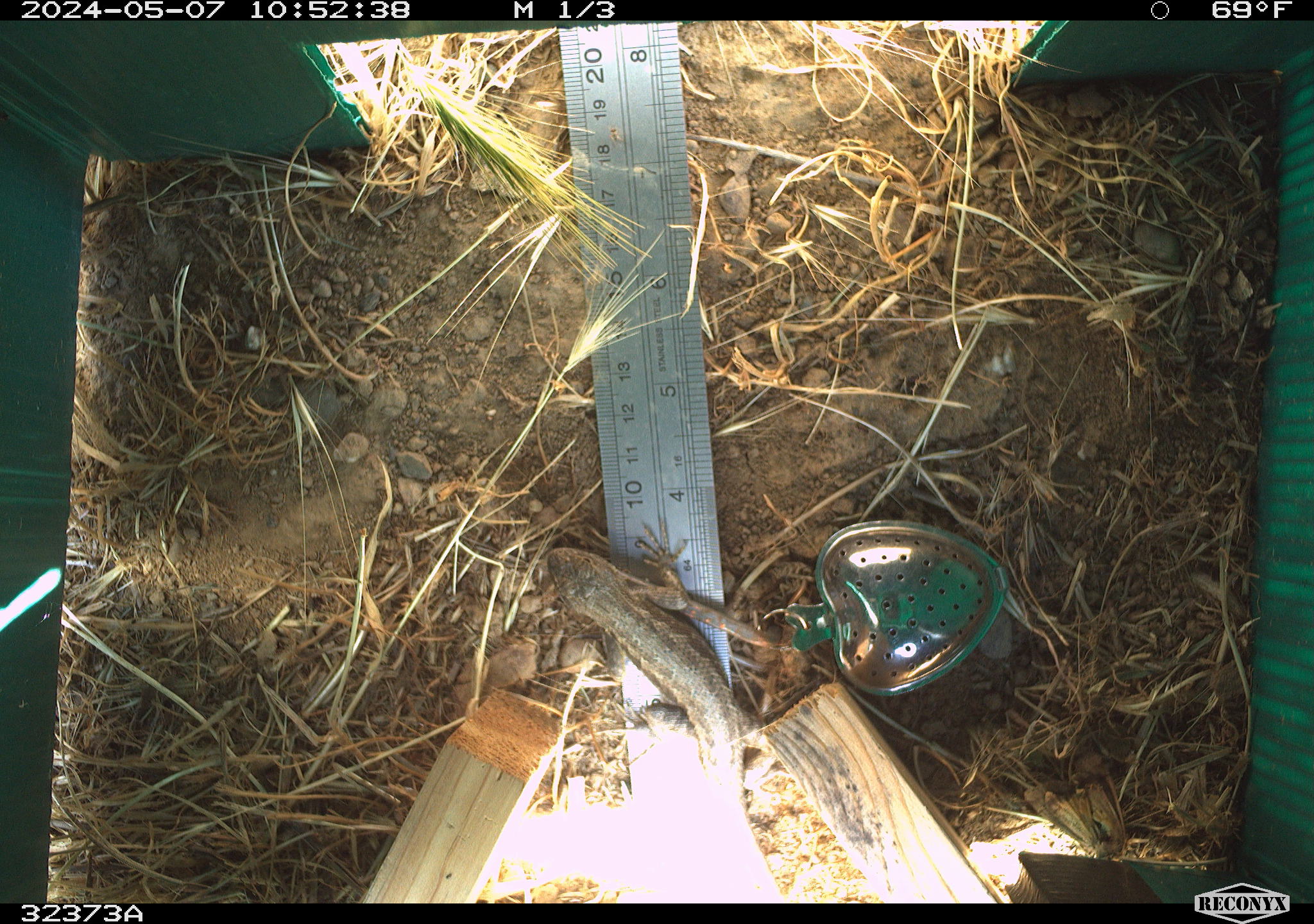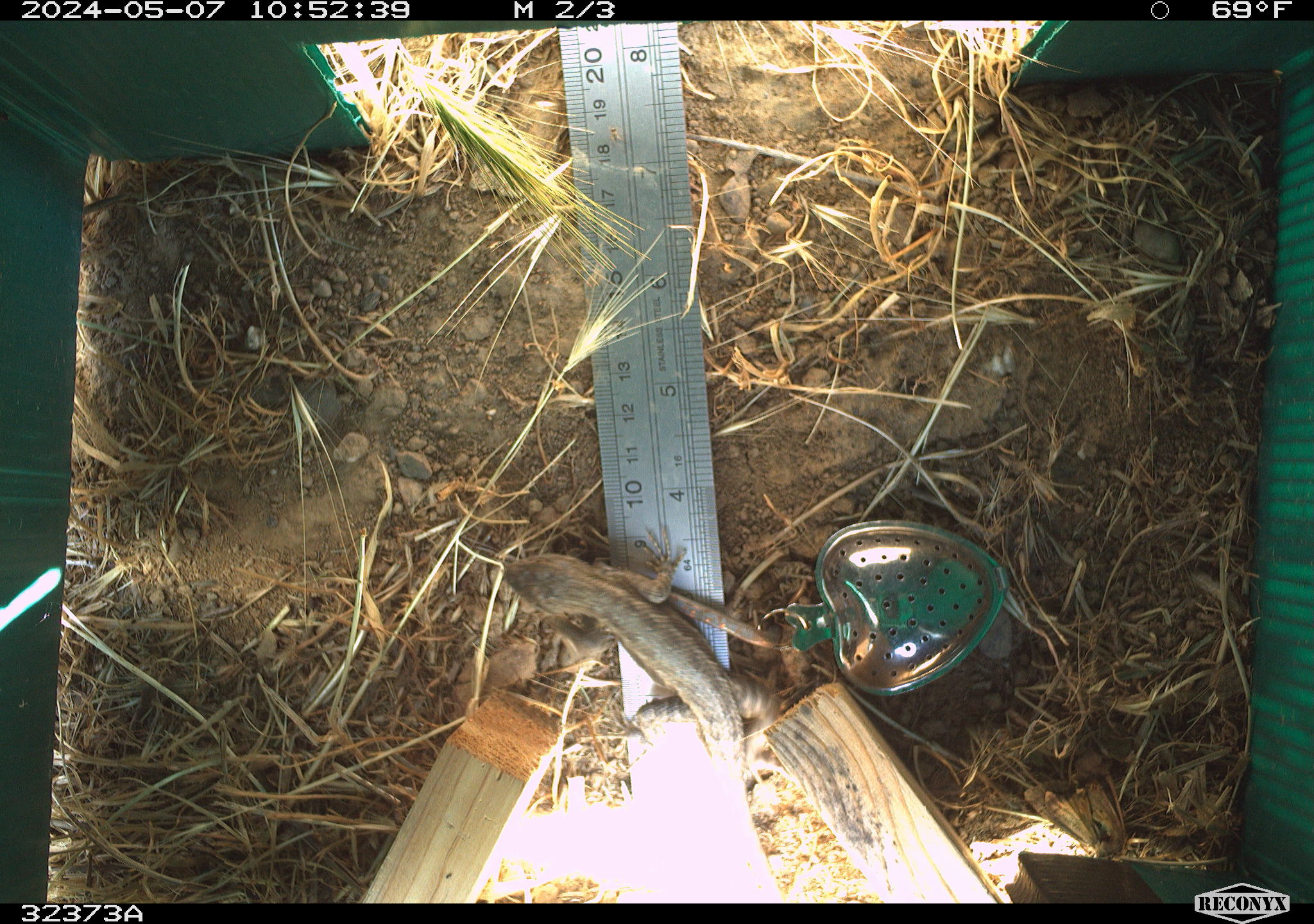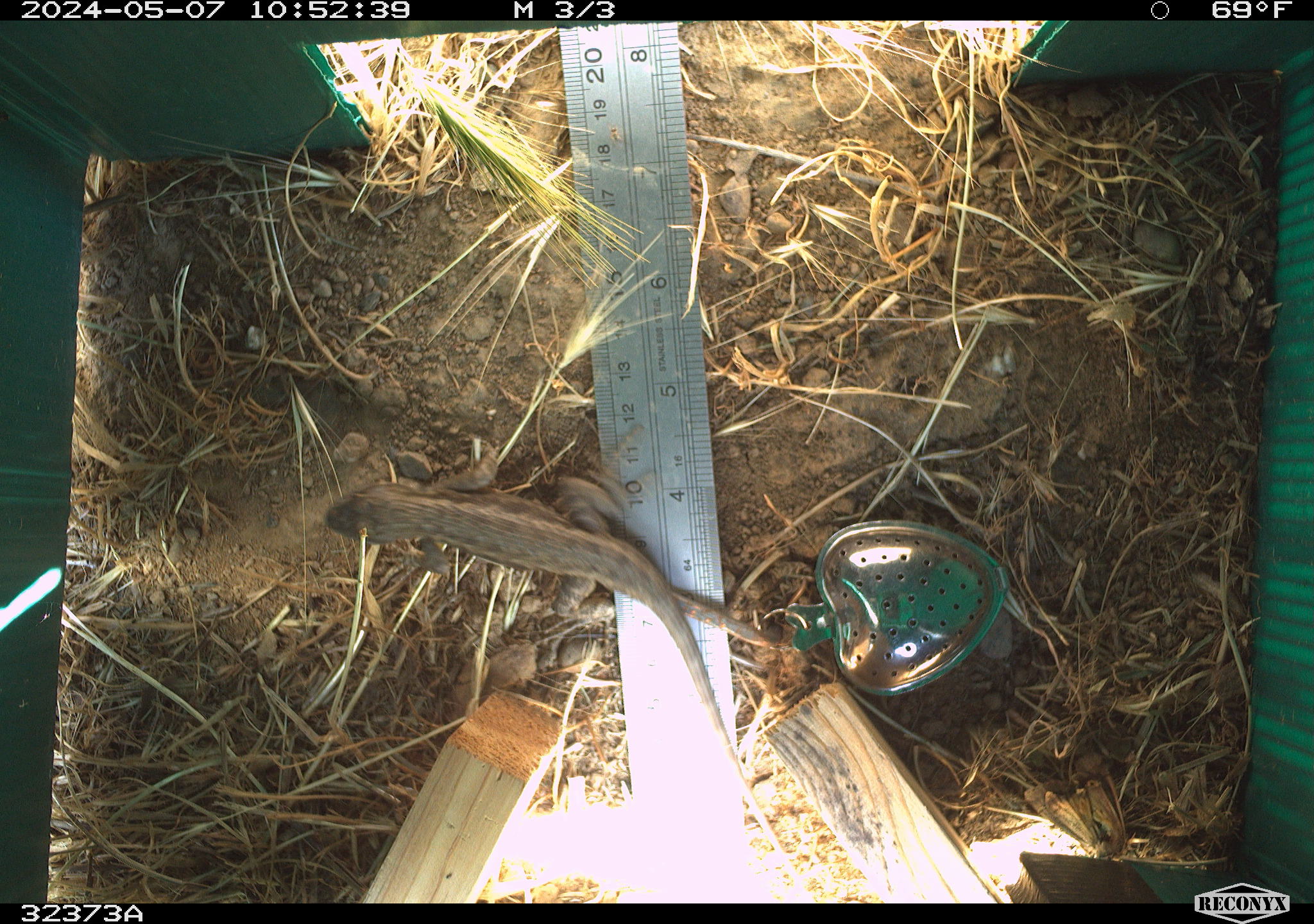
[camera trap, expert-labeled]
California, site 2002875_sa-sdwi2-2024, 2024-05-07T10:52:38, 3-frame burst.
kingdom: Animalia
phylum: Chordata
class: Reptilia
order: Squamata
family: Phrynosomatidae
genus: Sceloporus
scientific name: Sceloporus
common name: spiny lizards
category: sceloporus species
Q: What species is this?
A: Sceloporus species (spiny lizards) (Sceloporus).